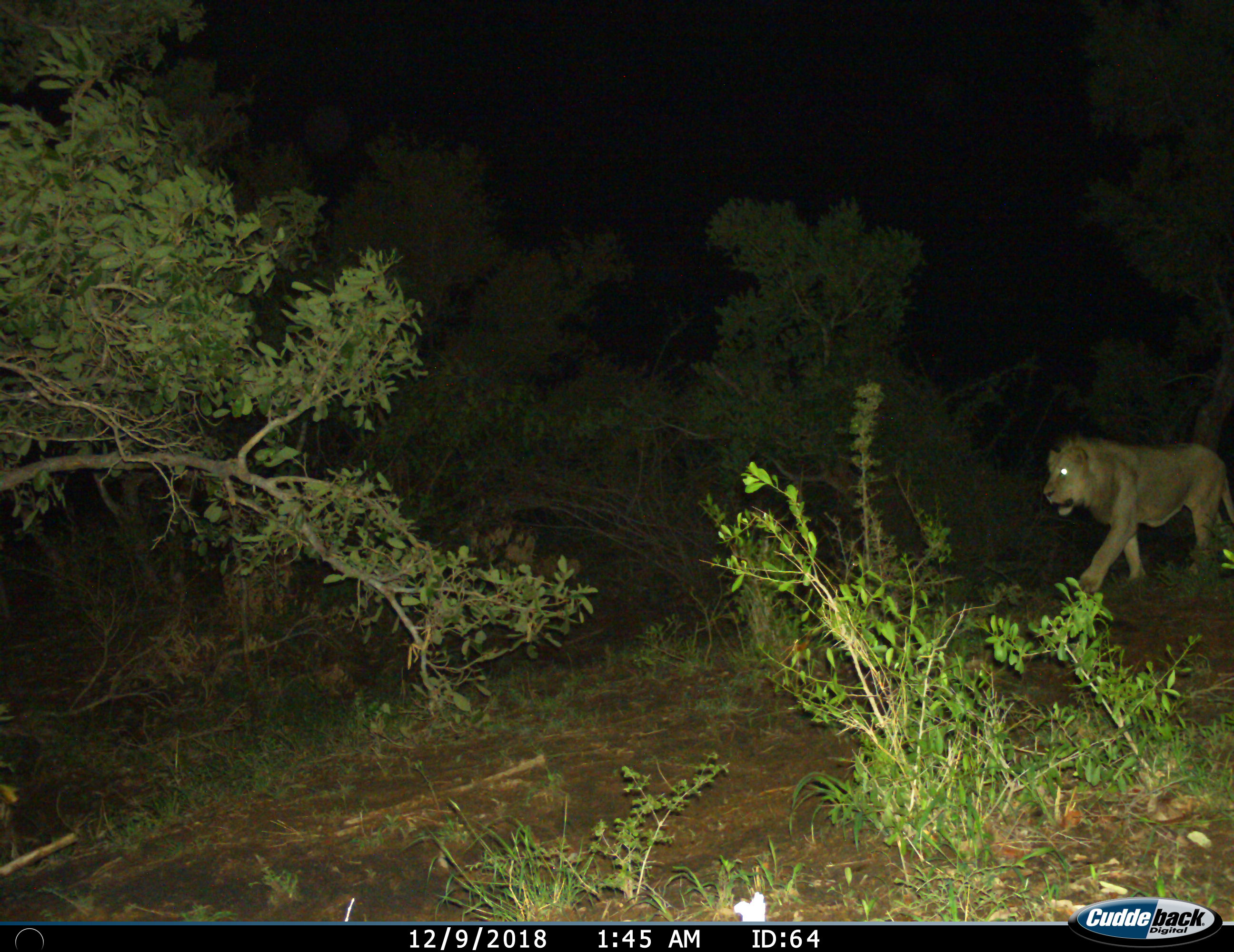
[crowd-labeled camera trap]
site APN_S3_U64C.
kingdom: Animalia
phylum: Chordata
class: Mammalia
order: Carnivora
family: Felidae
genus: Panthera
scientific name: Panthera leo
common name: lion male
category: lionmale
Lionmale (lion male) (Panthera leo), count 1. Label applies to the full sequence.